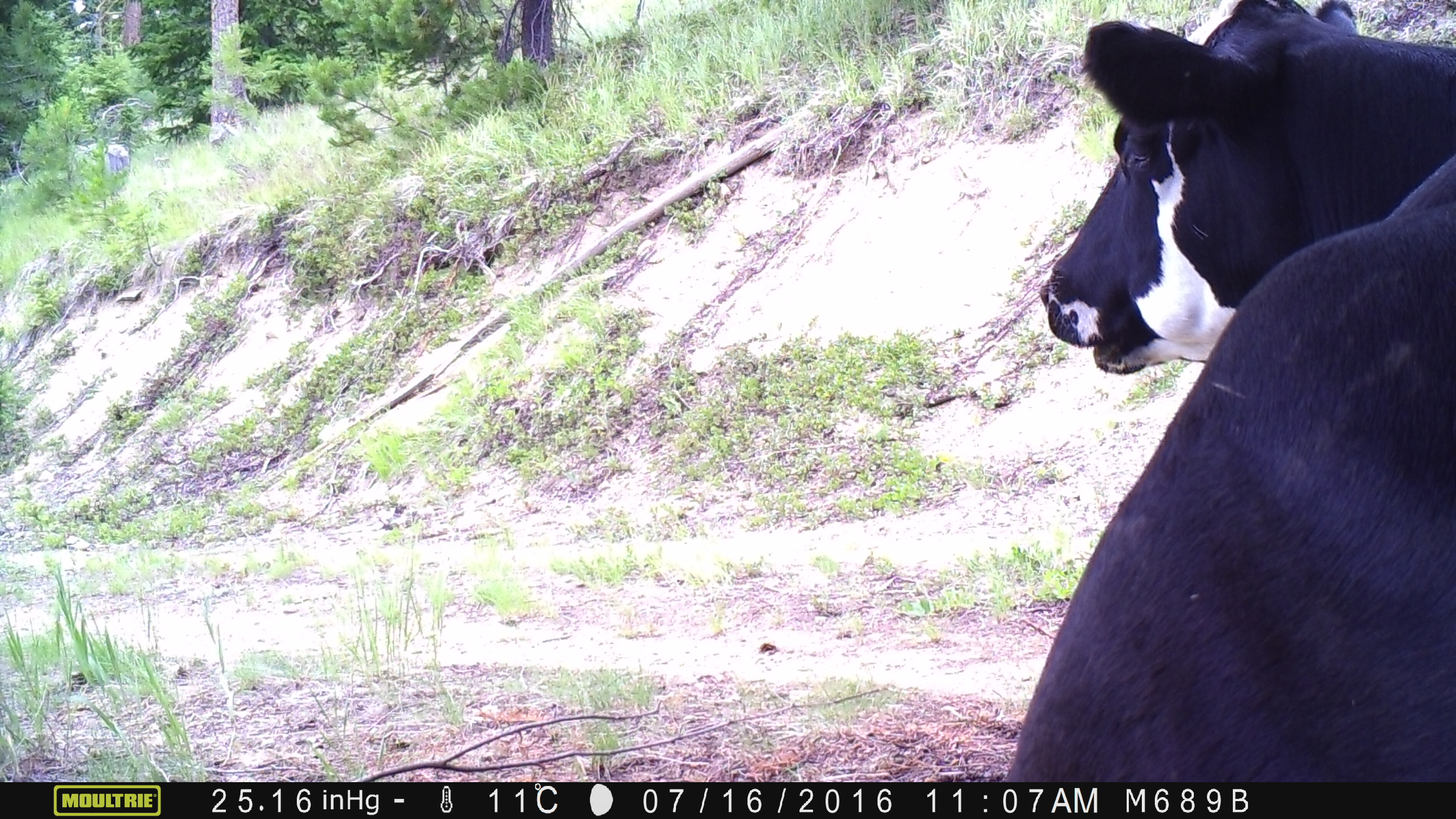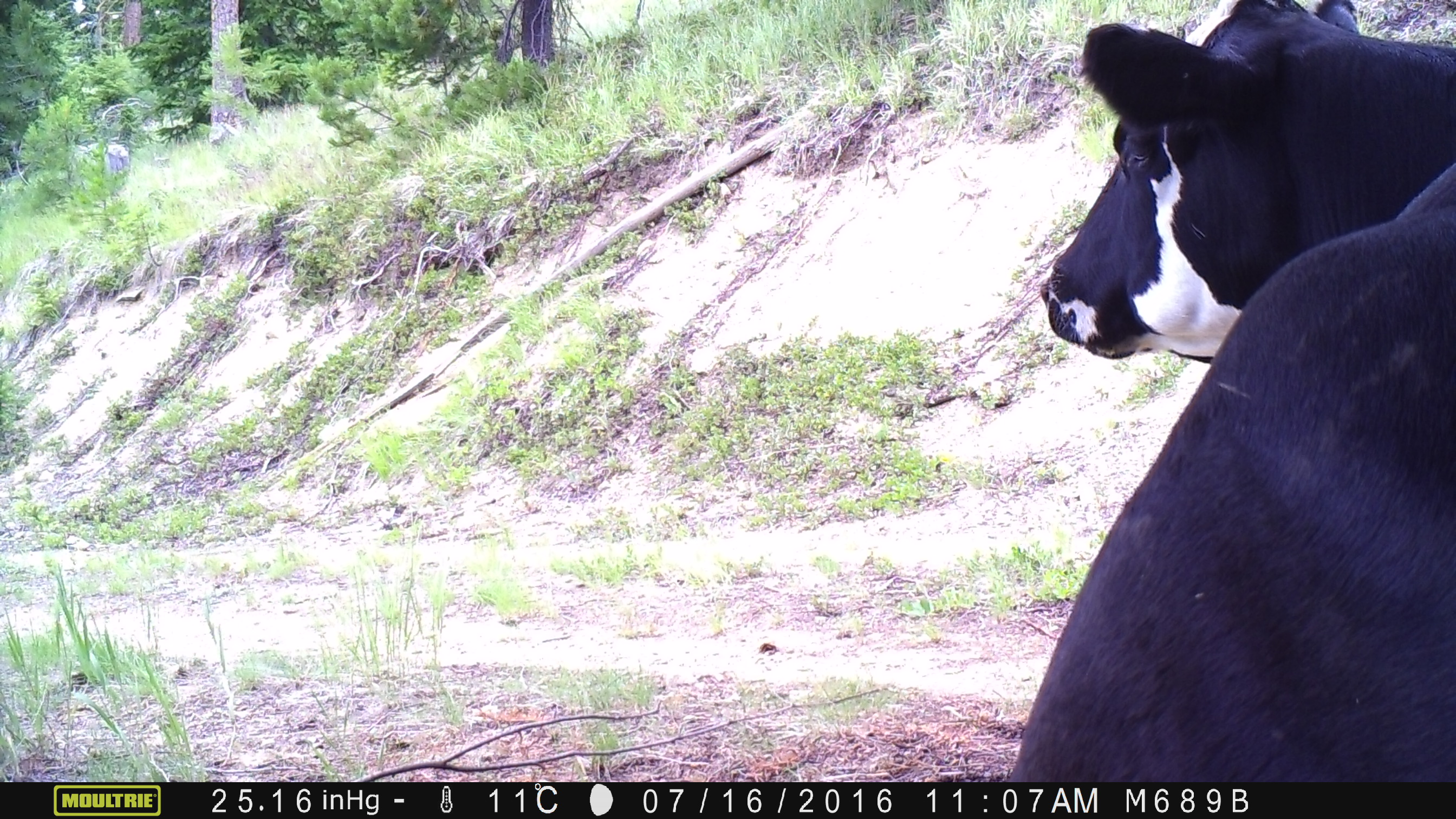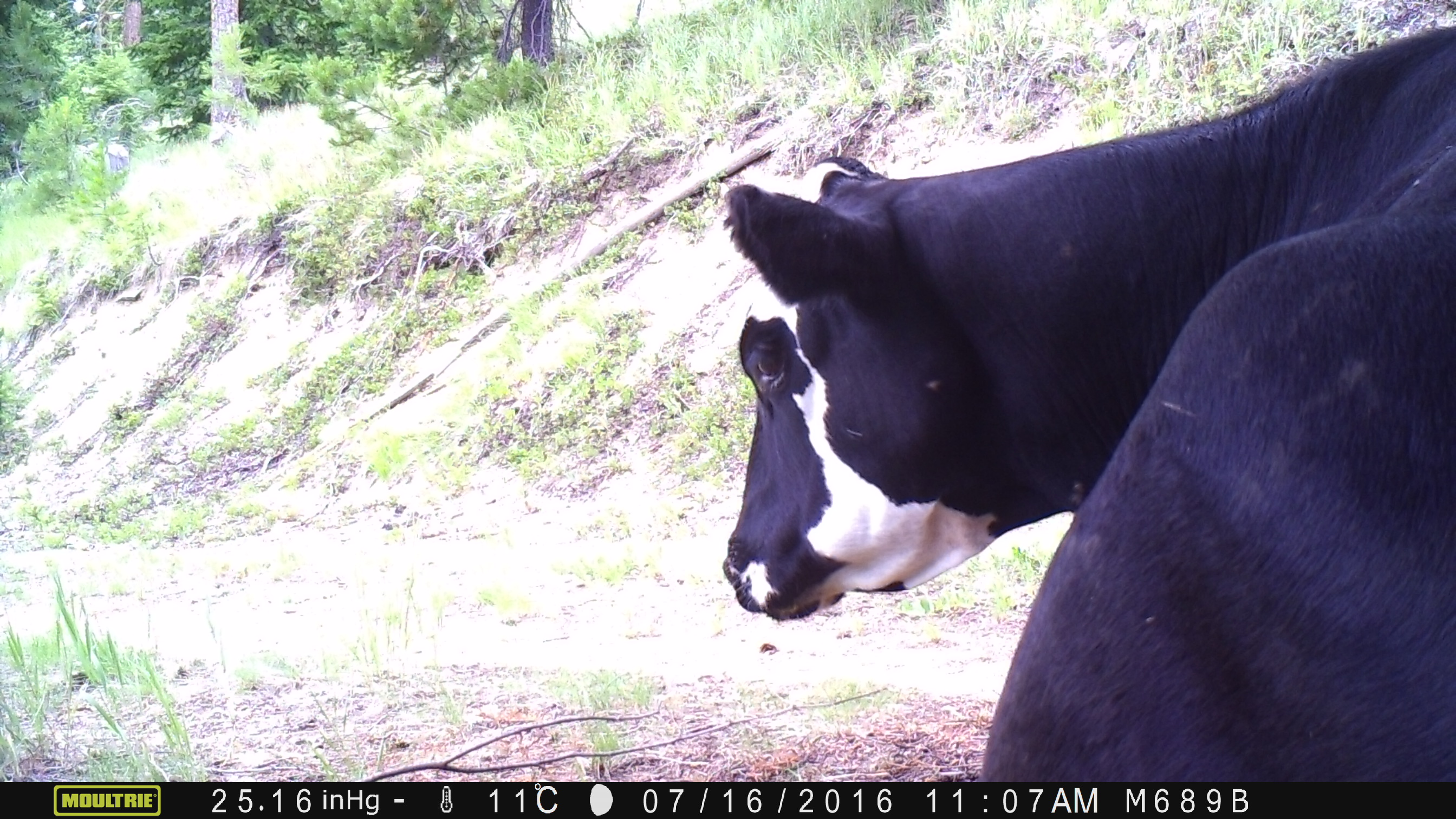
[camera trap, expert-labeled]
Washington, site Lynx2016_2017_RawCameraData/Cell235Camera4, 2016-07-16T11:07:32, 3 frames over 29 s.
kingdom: Animalia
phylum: Chordata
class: Mammalia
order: Artiodactyla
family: Bovidae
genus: Bos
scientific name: Bos taurus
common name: domestic cattle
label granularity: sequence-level